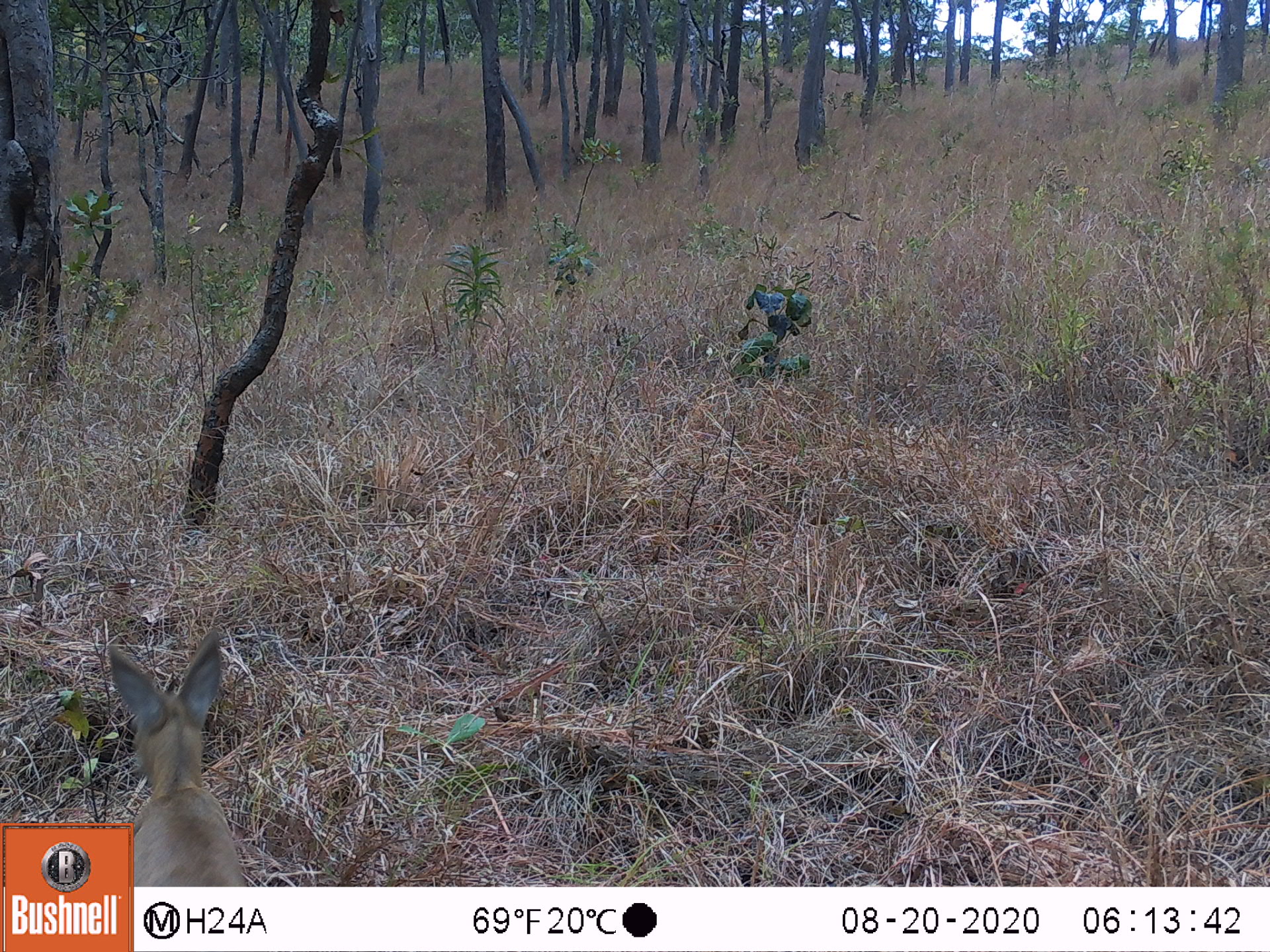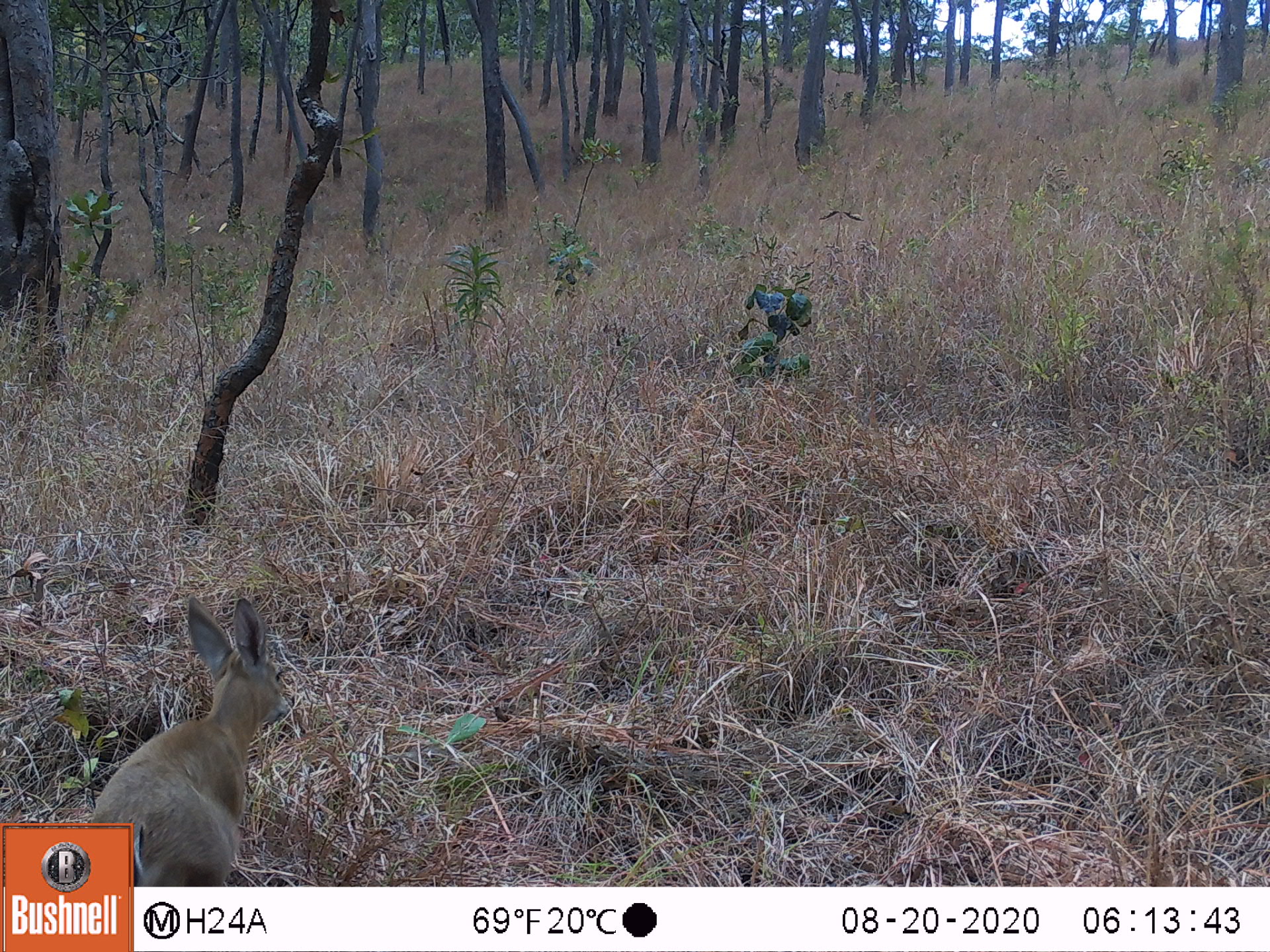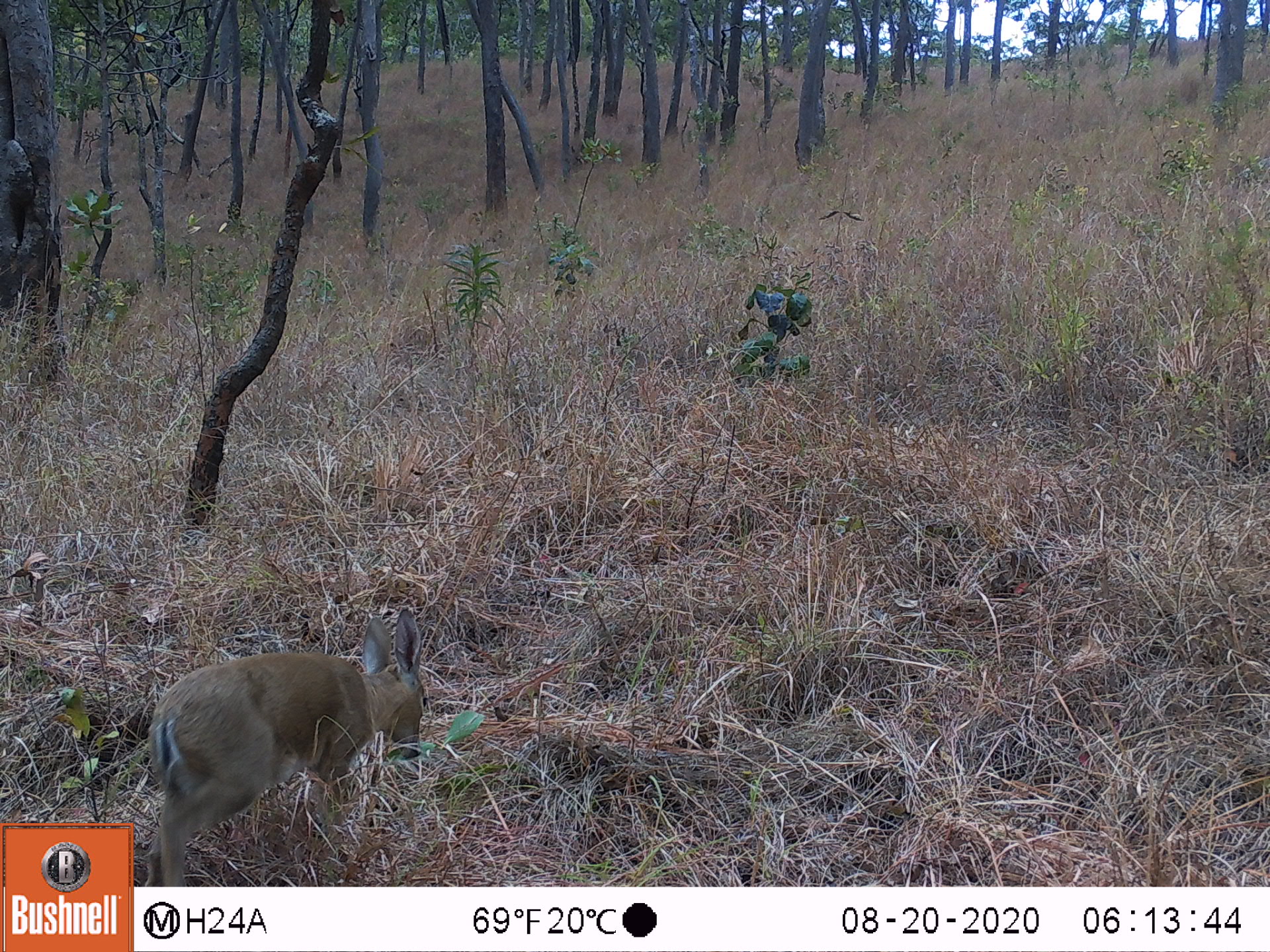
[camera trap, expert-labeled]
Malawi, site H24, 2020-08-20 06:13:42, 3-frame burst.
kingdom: Animalia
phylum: Chordata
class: Mammalia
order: Artiodactyla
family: Bovidae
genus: Sylvicapra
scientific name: Sylvicapra grimmia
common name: common duiker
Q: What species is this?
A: Common duiker (Sylvicapra grimmia).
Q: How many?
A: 1.